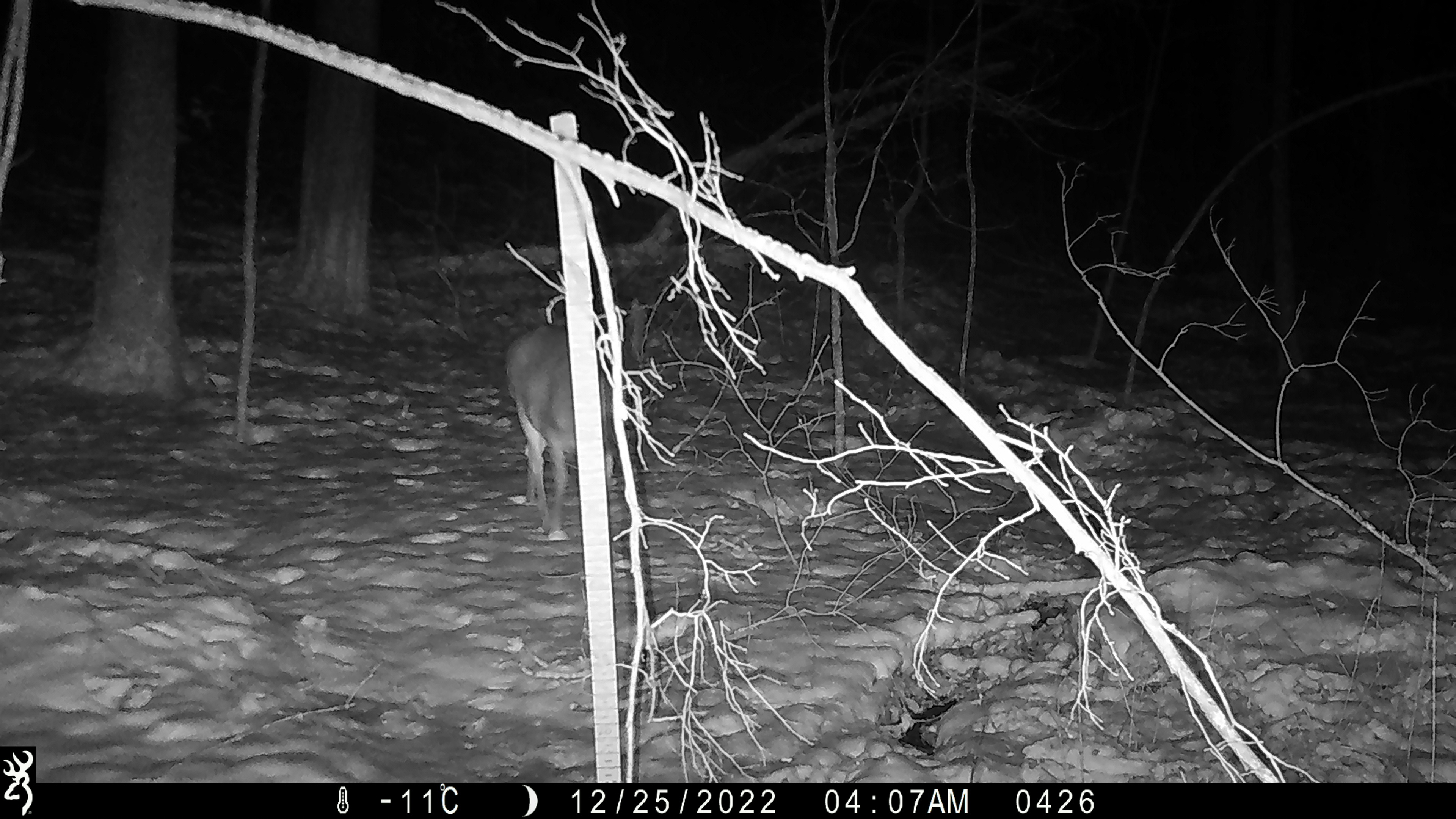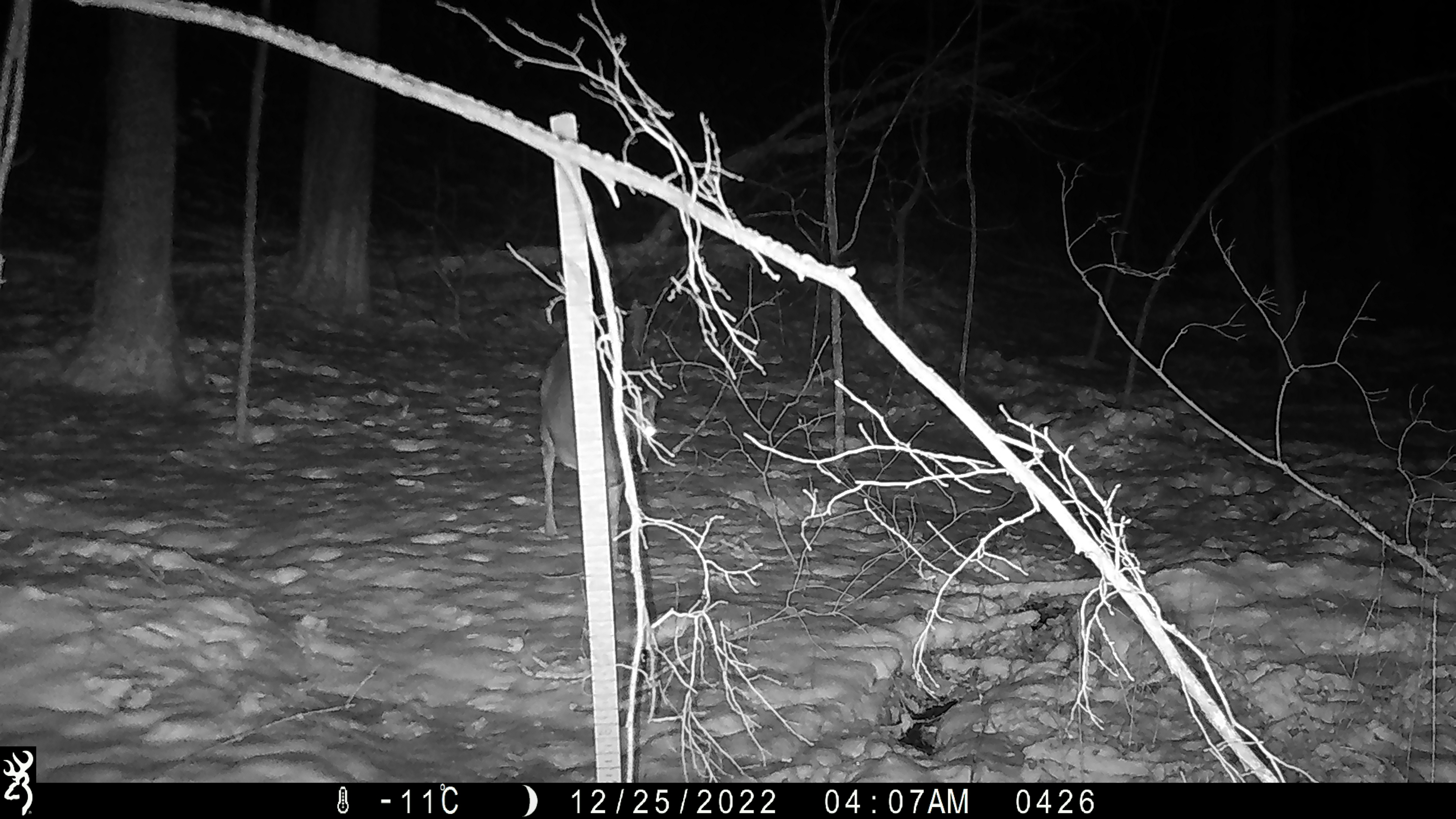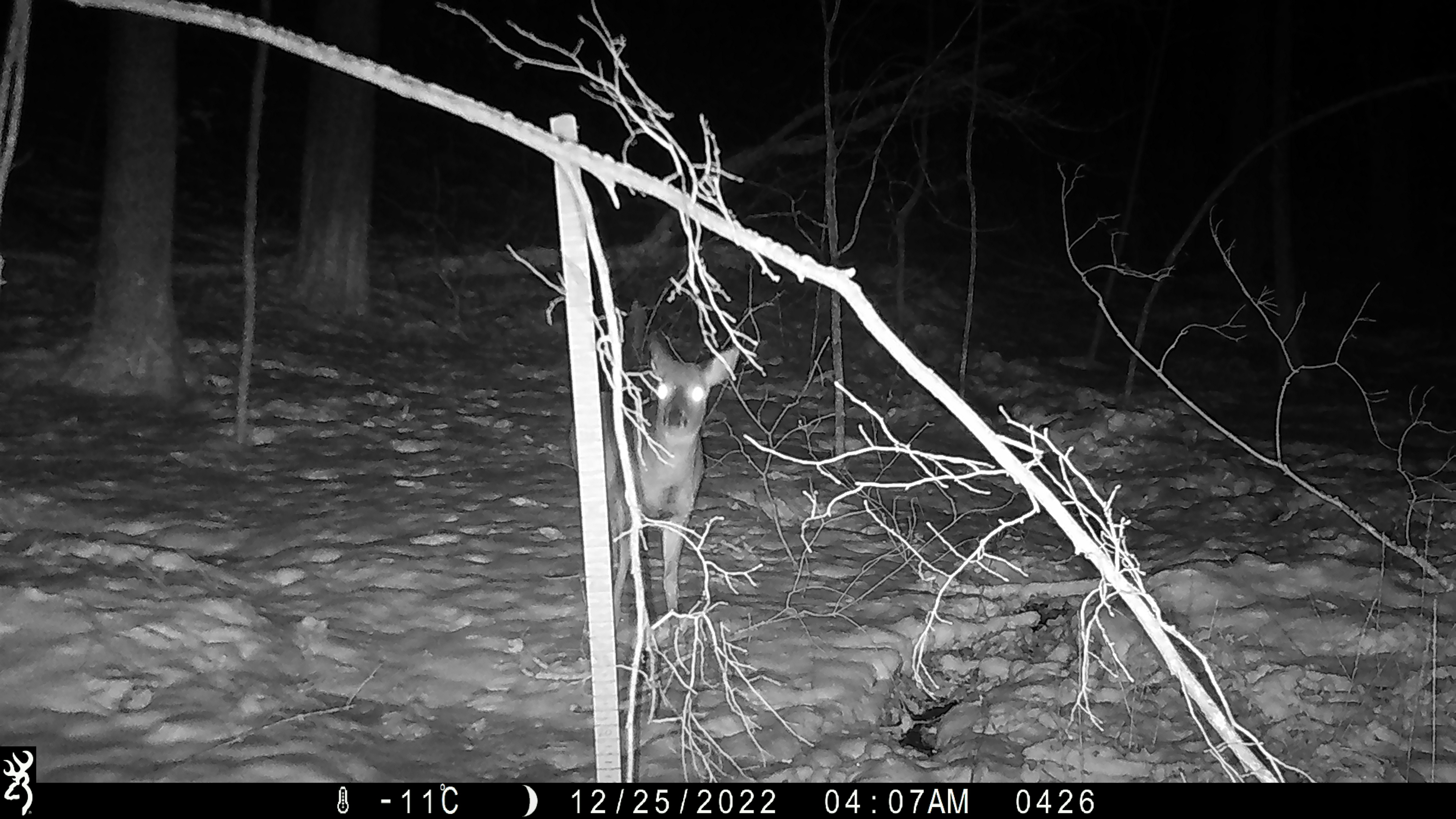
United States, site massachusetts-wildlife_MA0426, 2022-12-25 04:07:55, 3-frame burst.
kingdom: Animalia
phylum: Chordata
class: Mammalia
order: Artiodactyla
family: Cervidae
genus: Odocoileus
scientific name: Odocoileus virginianus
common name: white-tailed deer